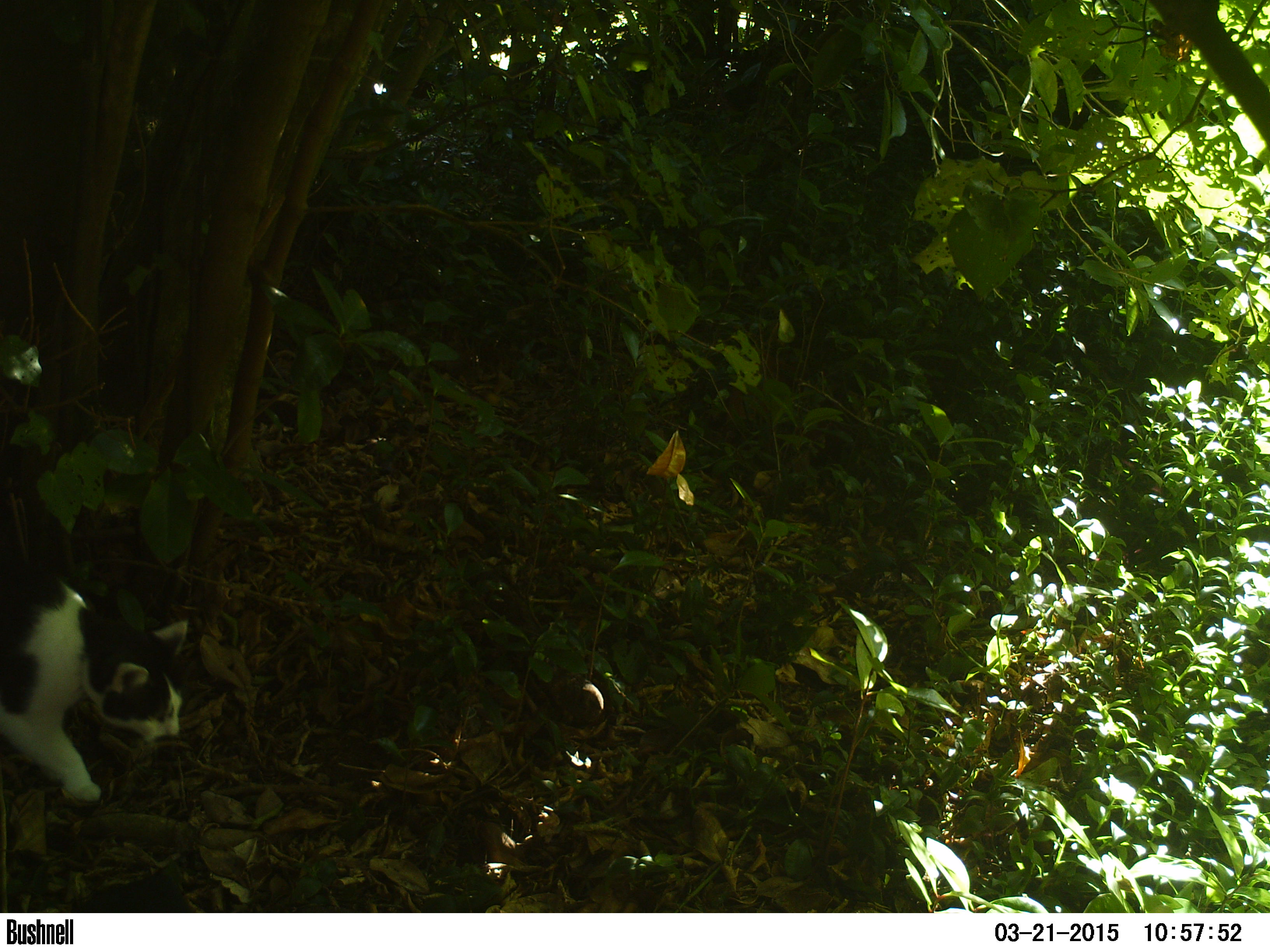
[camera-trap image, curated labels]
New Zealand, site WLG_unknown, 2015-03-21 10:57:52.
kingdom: Animalia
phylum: Chordata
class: Mammalia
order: Carnivora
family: Felidae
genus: Felis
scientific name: Felis catus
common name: domestic cat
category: cat